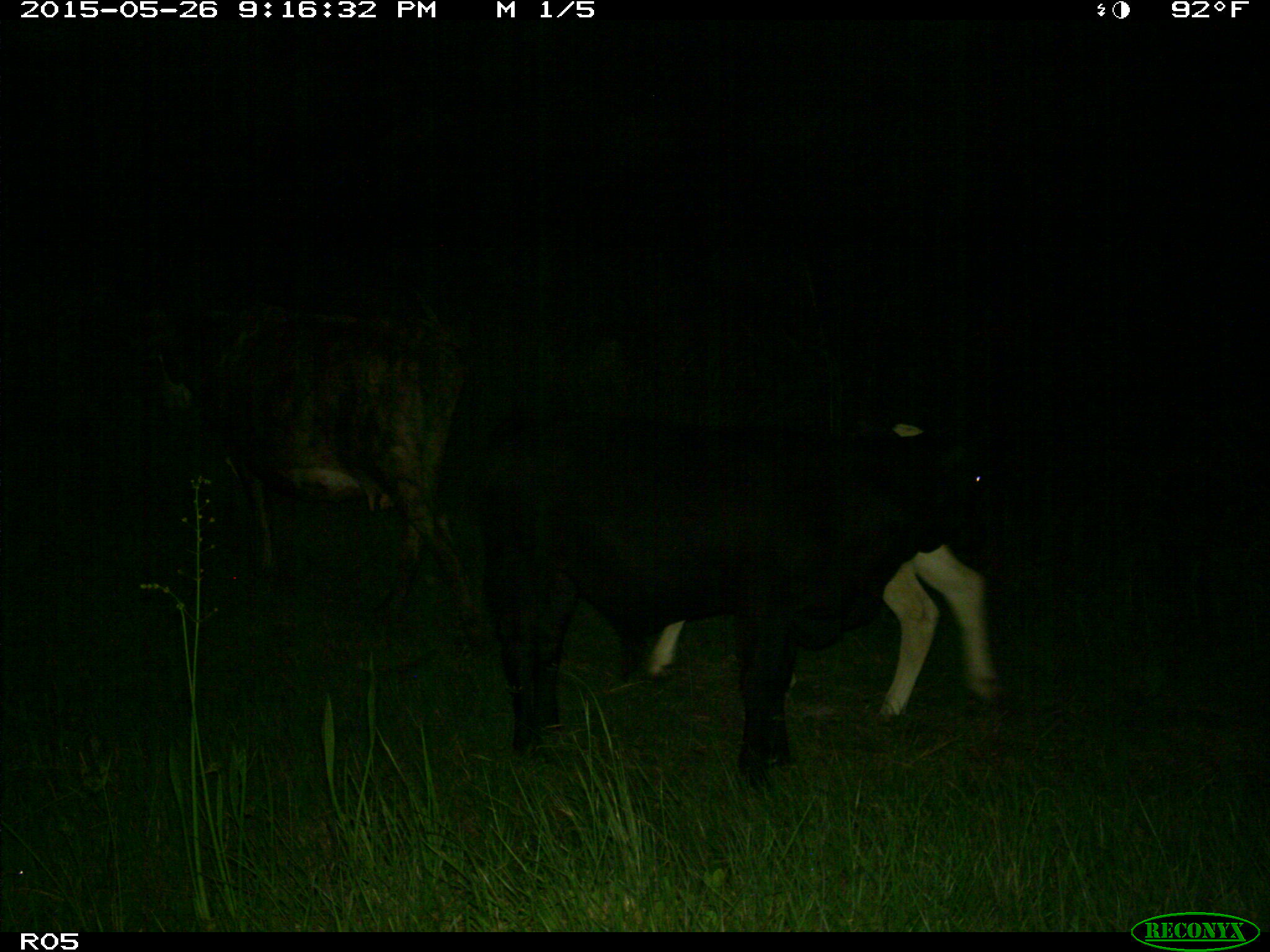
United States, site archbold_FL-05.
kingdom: Animalia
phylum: Chordata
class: Mammalia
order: Artiodactyla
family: Bovidae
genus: Bos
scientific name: Bos taurus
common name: domestic cow